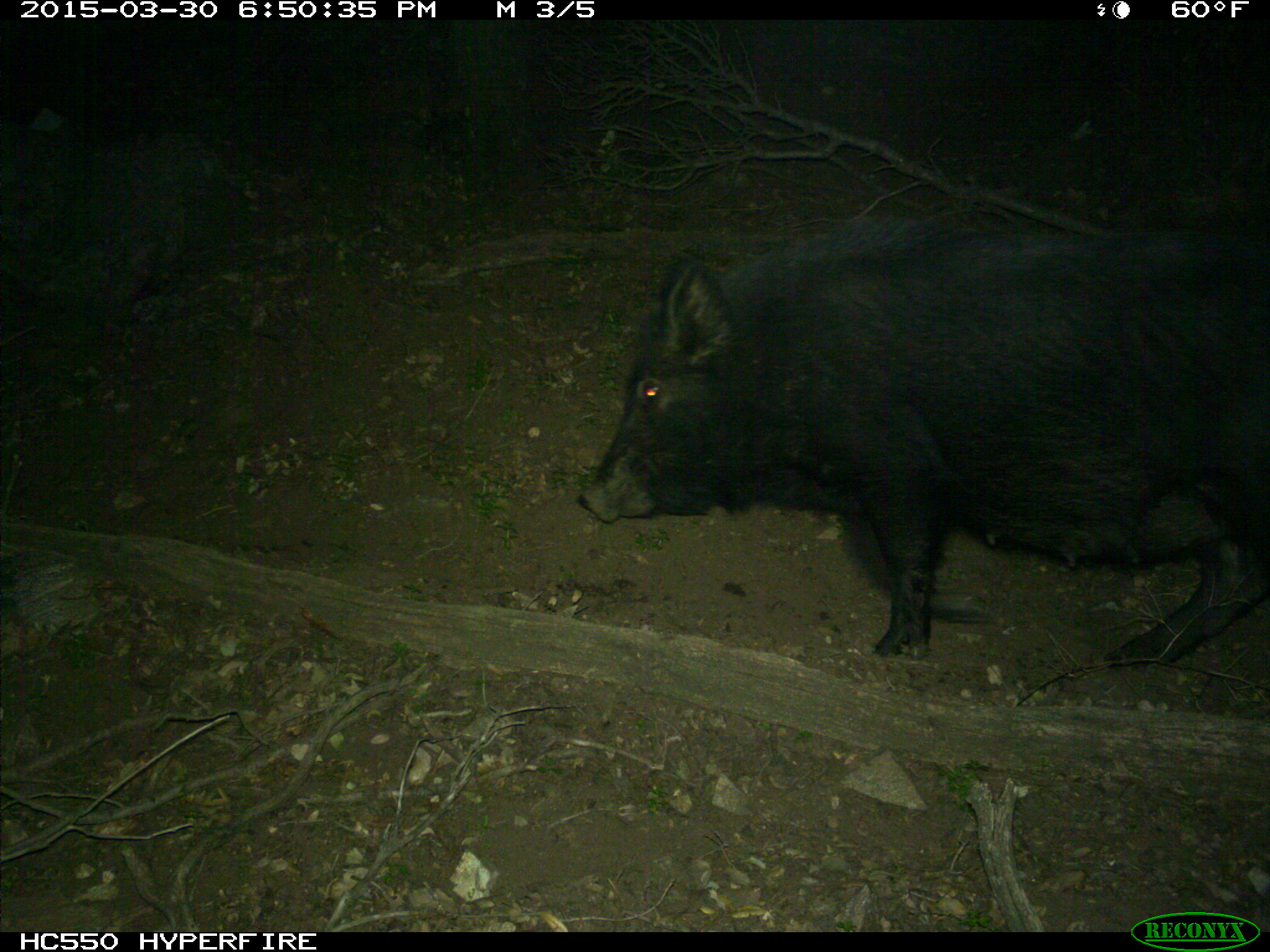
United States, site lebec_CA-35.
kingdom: Animalia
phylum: Chordata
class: Mammalia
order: Artiodactyla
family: Suidae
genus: Sus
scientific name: Sus scrofa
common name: wild boar